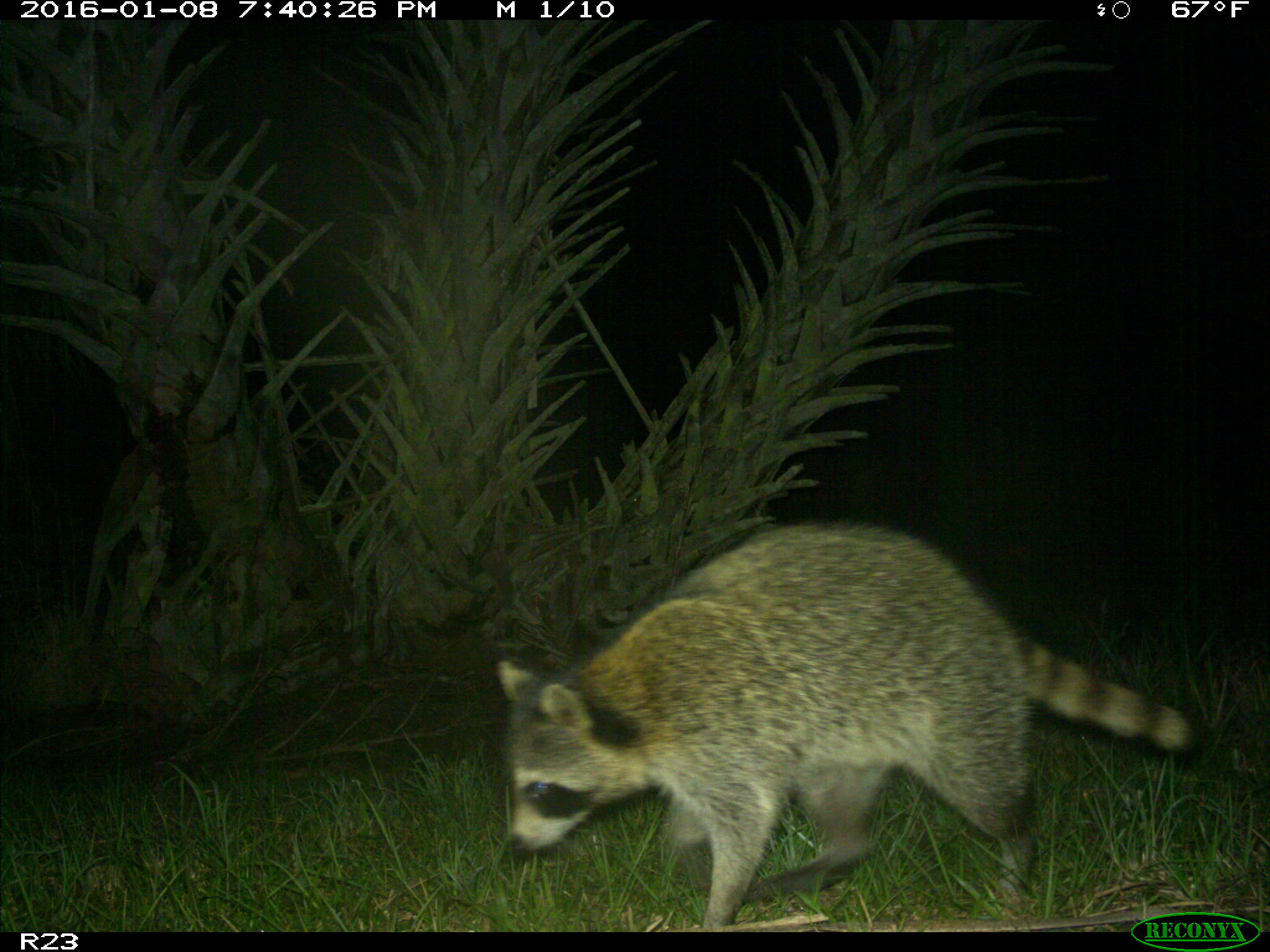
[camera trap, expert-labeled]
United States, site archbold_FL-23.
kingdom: Animalia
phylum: Chordata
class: Mammalia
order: Carnivora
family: Procyonidae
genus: Procyon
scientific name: Procyon lotor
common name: common raccoon